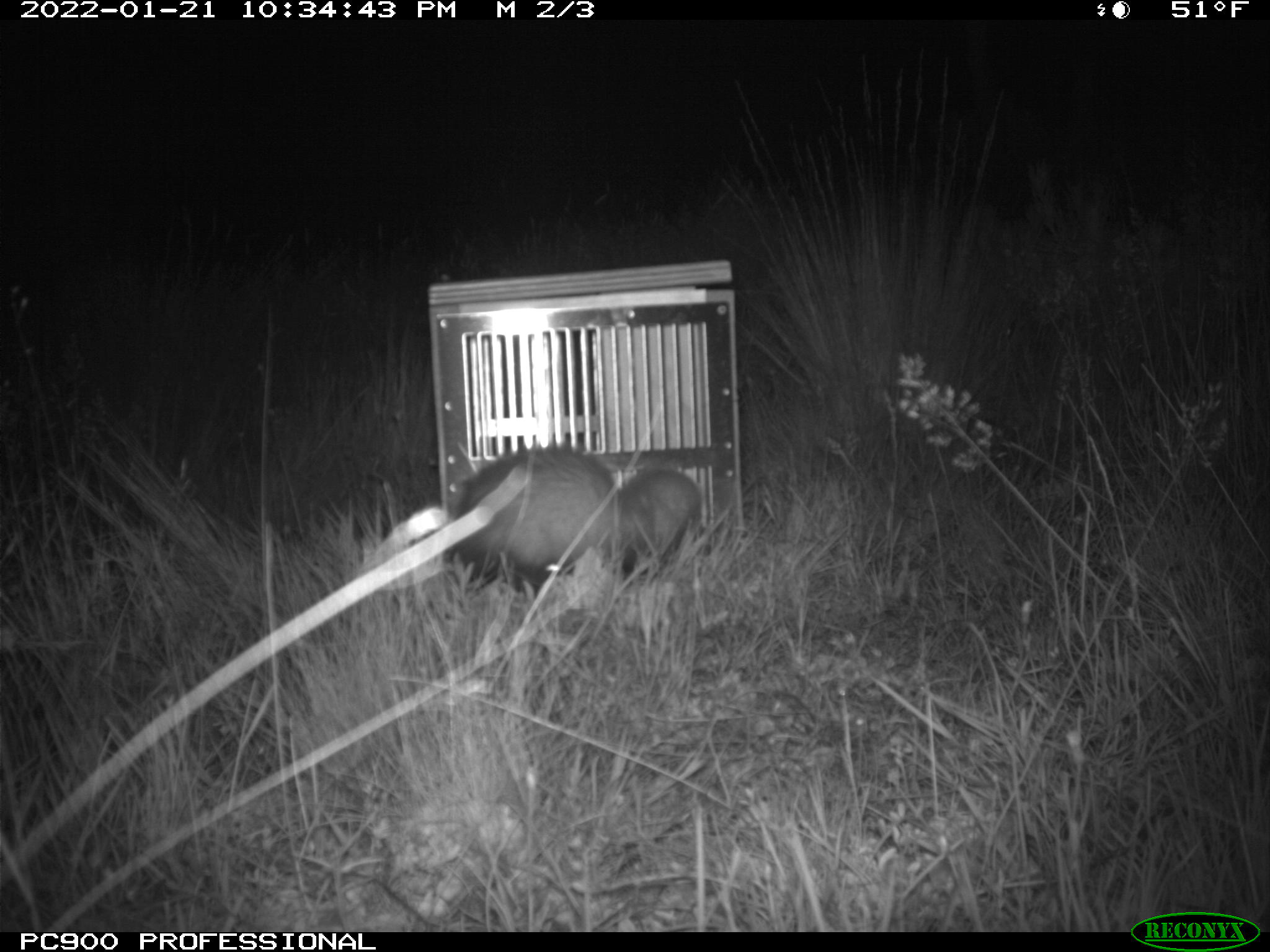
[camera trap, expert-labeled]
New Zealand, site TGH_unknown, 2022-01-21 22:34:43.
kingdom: Animalia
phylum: Chordata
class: Mammalia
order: Carnivora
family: Mustelidae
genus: Mustela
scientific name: Mustela furo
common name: ferret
Ferret (Mustela furo).